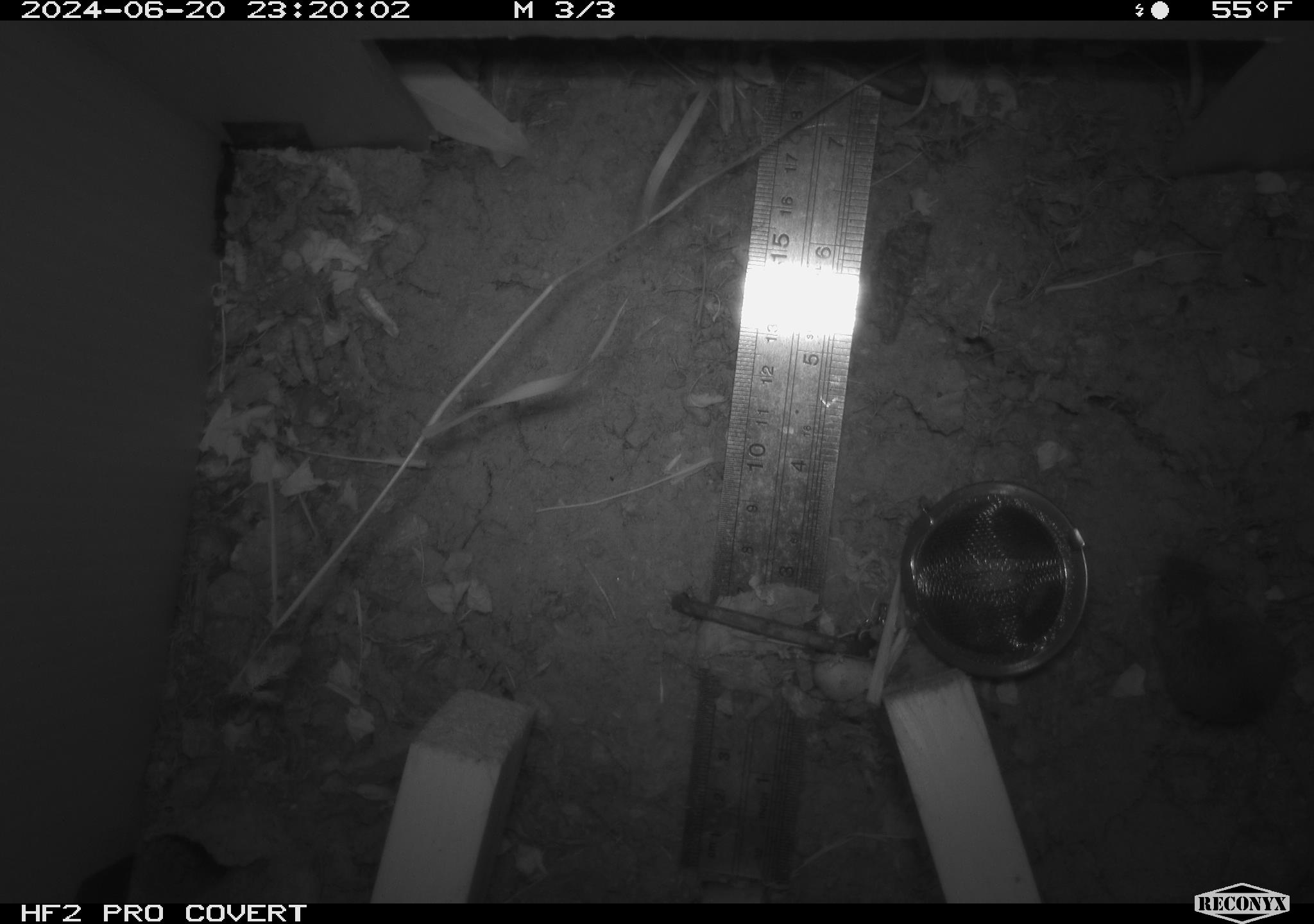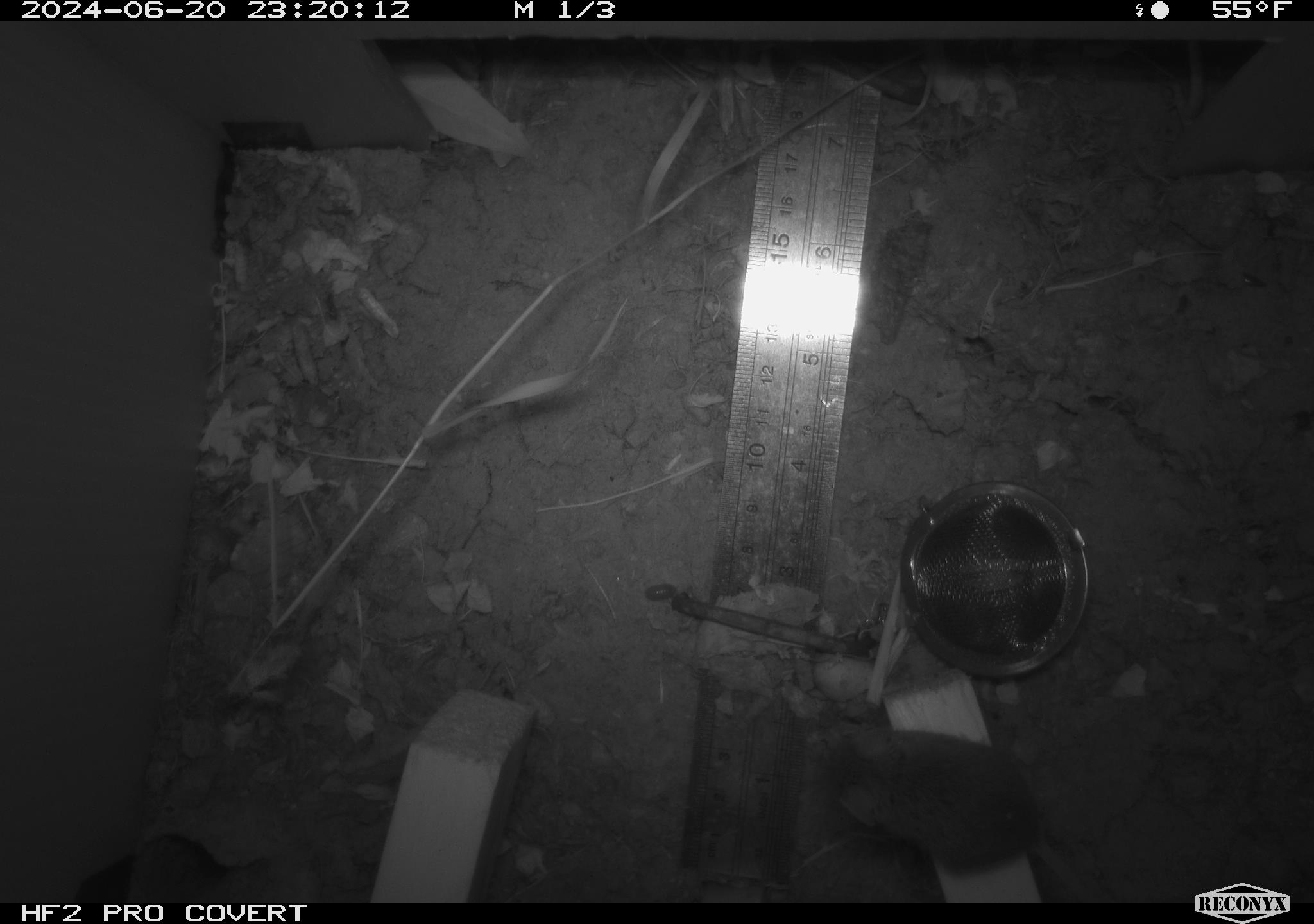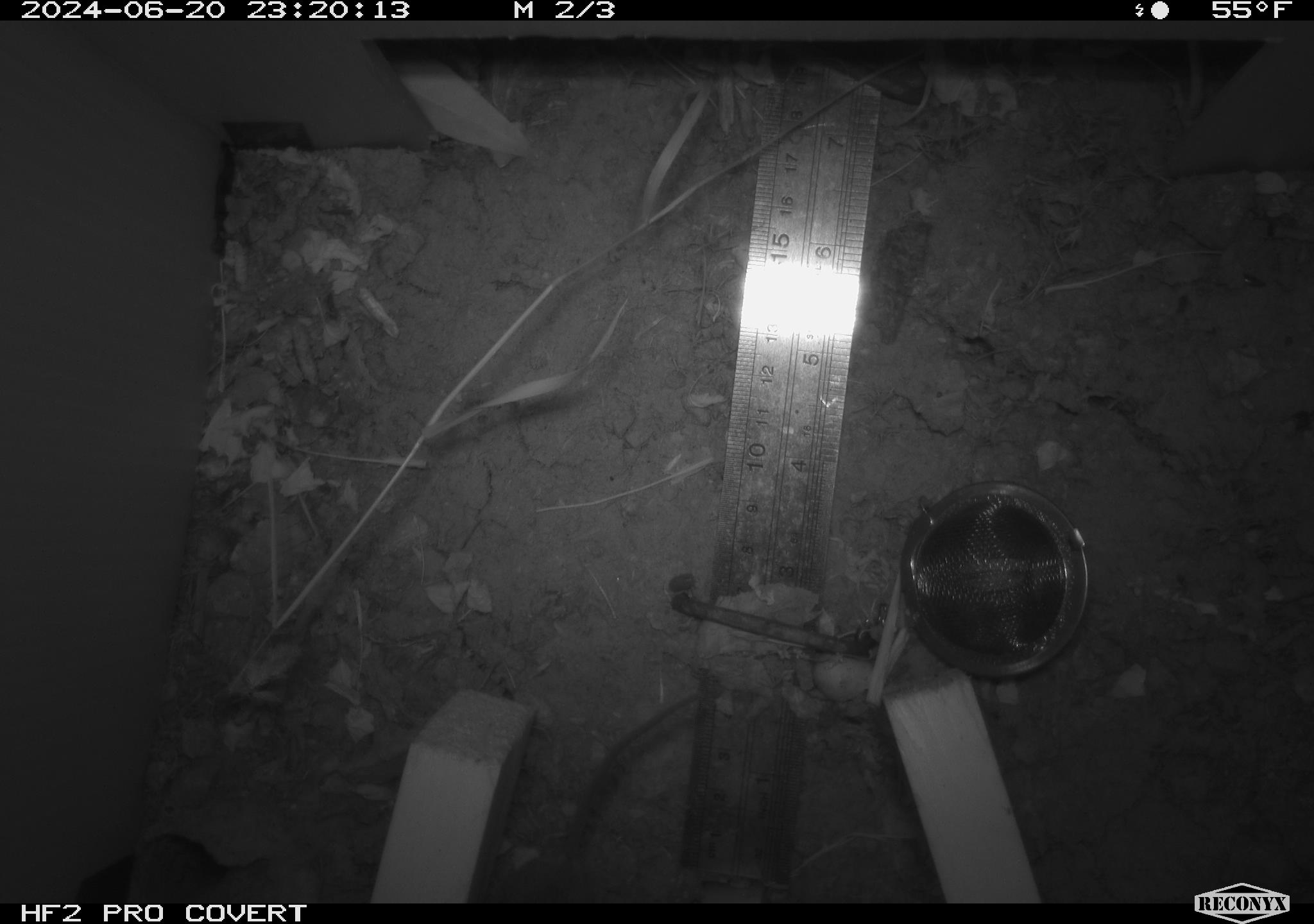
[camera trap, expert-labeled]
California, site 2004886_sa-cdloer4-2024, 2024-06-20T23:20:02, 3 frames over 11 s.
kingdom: Animalia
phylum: Chordata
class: Mammalia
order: Rodentia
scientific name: Rodentia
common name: rodent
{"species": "rodent (Rodentia)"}